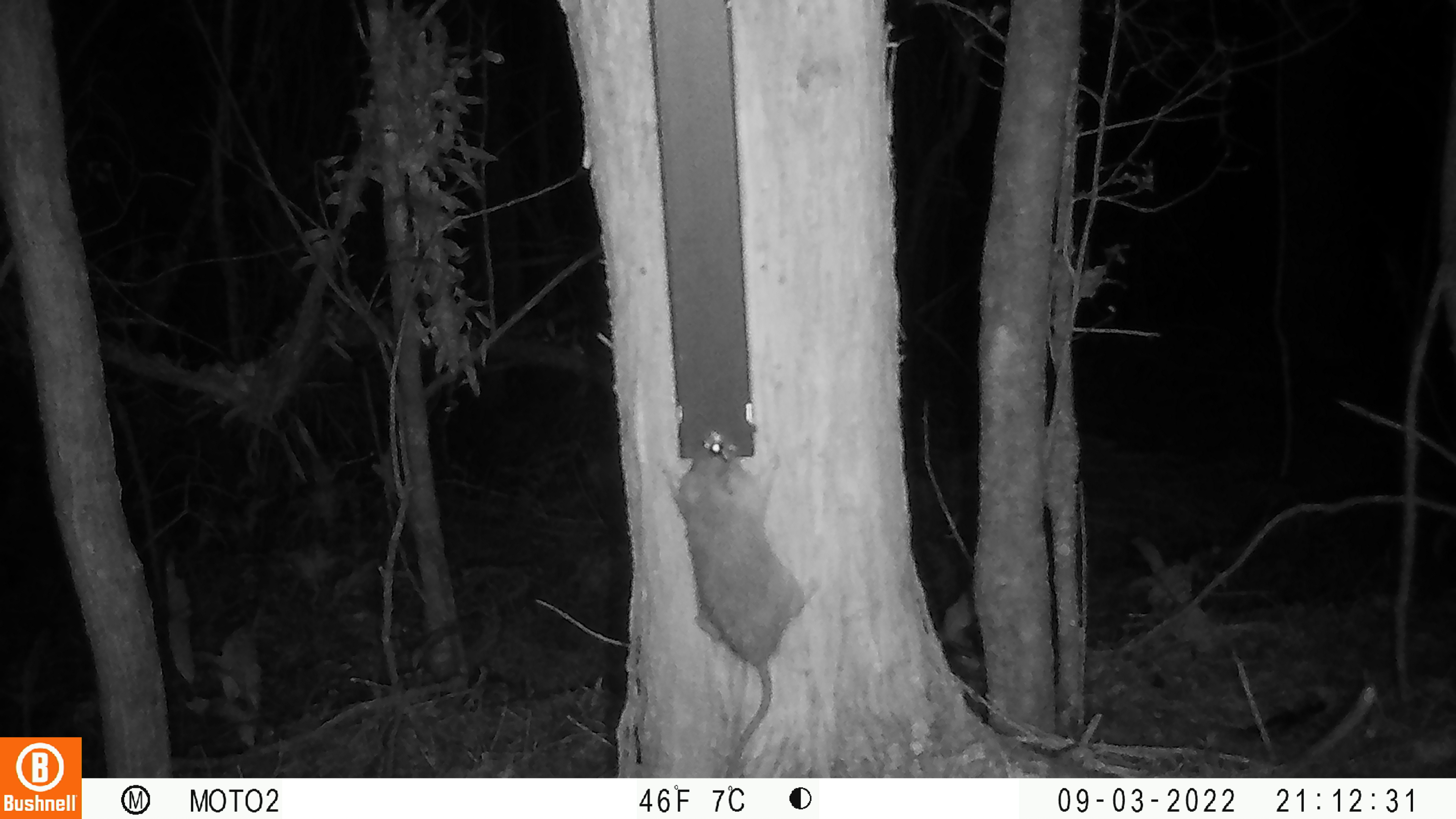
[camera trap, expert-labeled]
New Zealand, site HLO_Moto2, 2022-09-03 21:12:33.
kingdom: Animalia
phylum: Chordata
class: Mammalia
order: Rodentia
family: Muridae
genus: Rattus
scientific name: Rattus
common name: rat